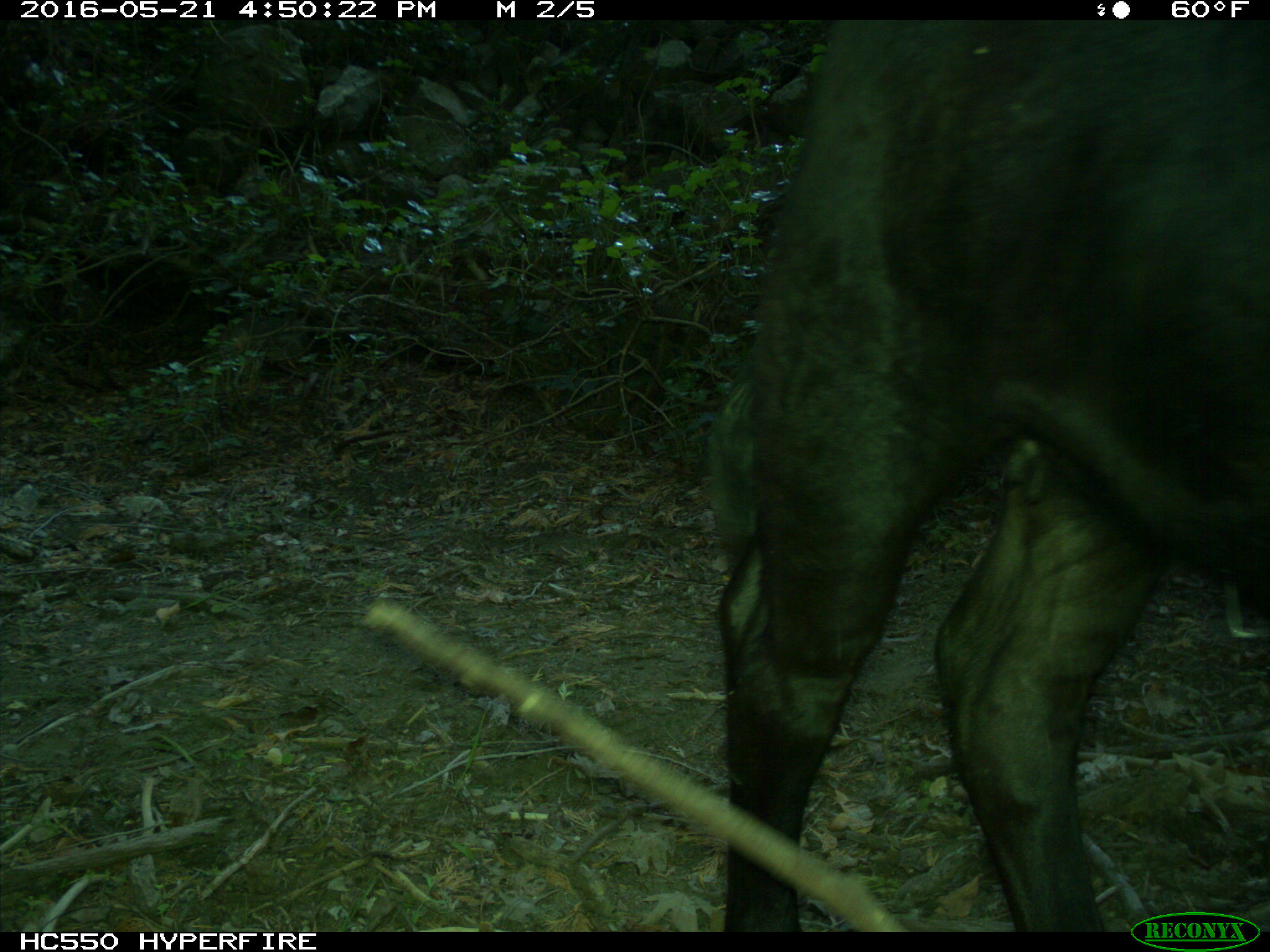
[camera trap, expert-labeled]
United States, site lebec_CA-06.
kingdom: Animalia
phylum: Chordata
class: Mammalia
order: Artiodactyla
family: Bovidae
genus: Bos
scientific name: Bos taurus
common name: domestic cow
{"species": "Bos taurus (domestic cow)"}